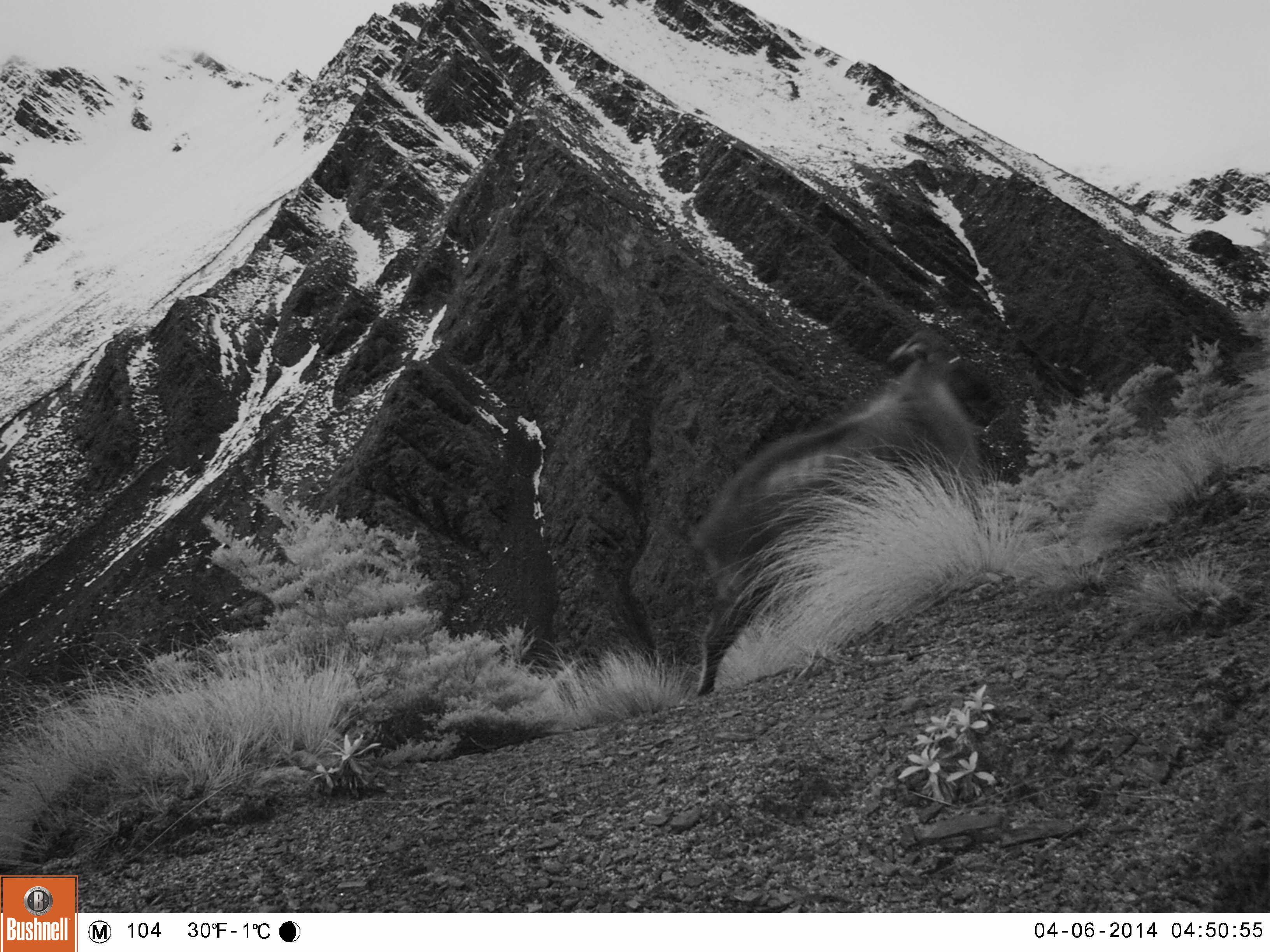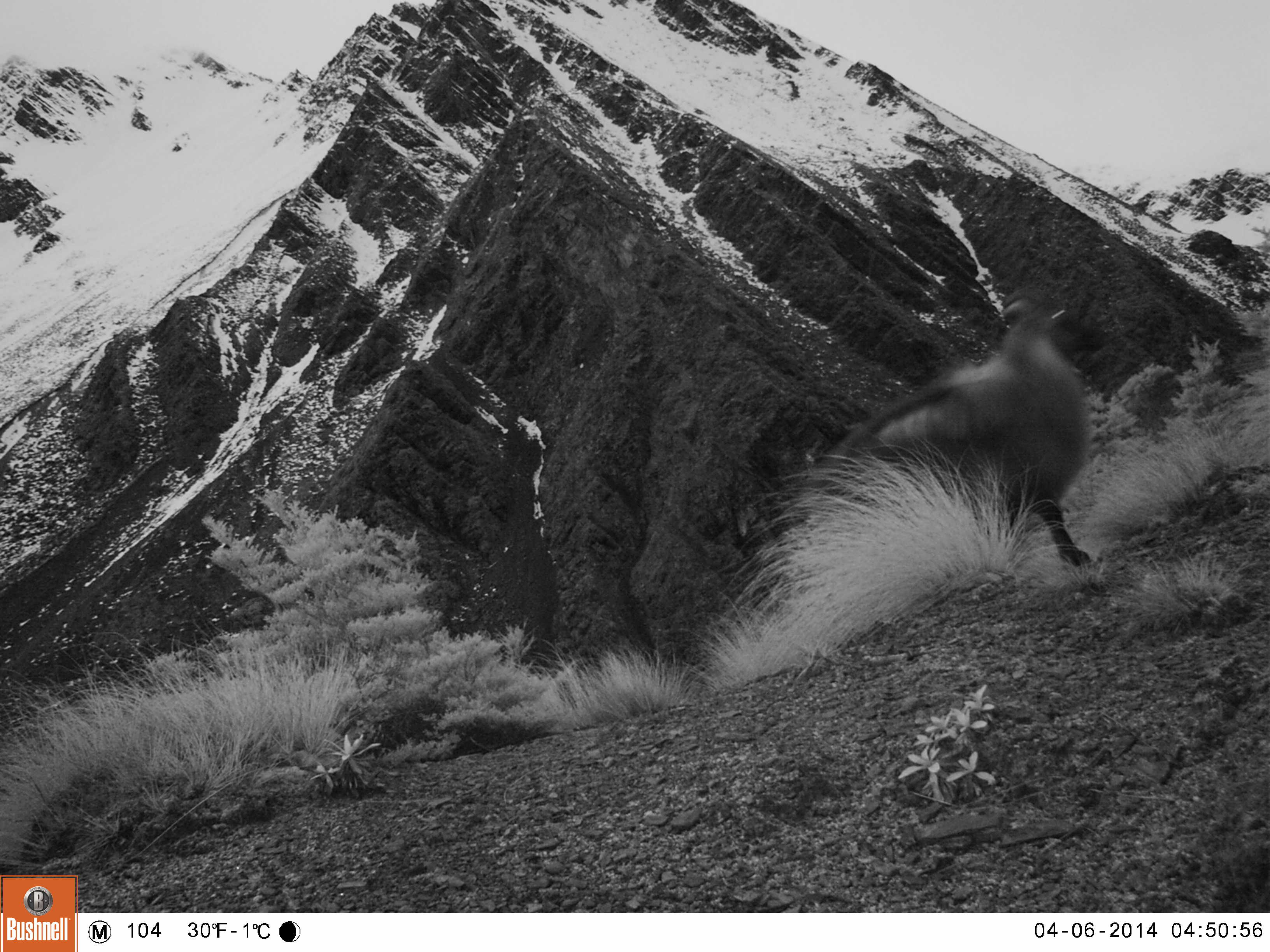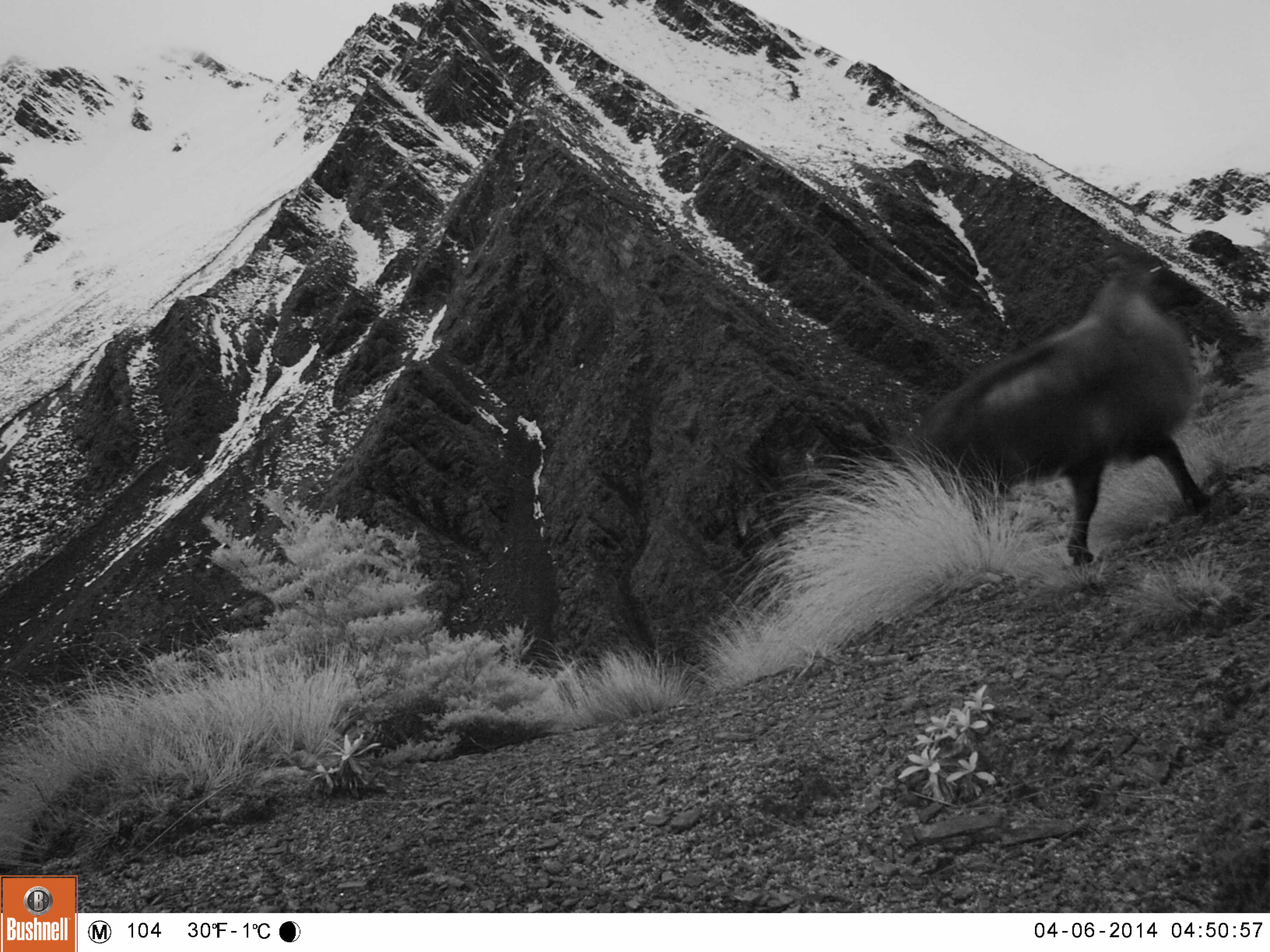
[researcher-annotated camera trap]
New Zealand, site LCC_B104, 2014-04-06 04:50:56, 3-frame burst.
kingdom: Animalia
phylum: Chordata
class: Mammalia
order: Artiodactyla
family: Bovidae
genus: Nilgiritragus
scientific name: Nilgiritragus hylocrius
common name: tahr